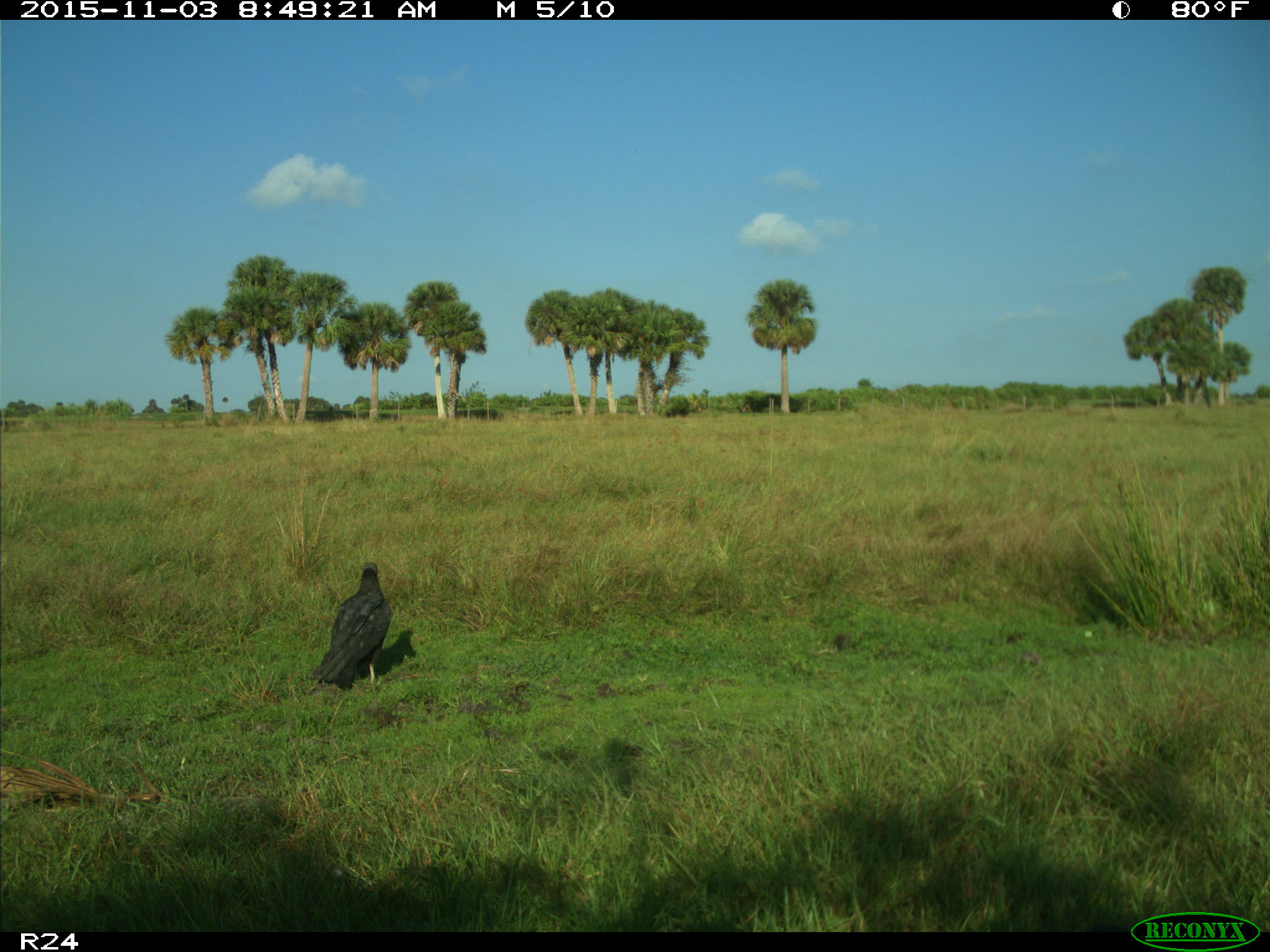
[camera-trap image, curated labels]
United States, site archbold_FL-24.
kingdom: Animalia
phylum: Chordata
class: Aves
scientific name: Aves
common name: birds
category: unidentified bird